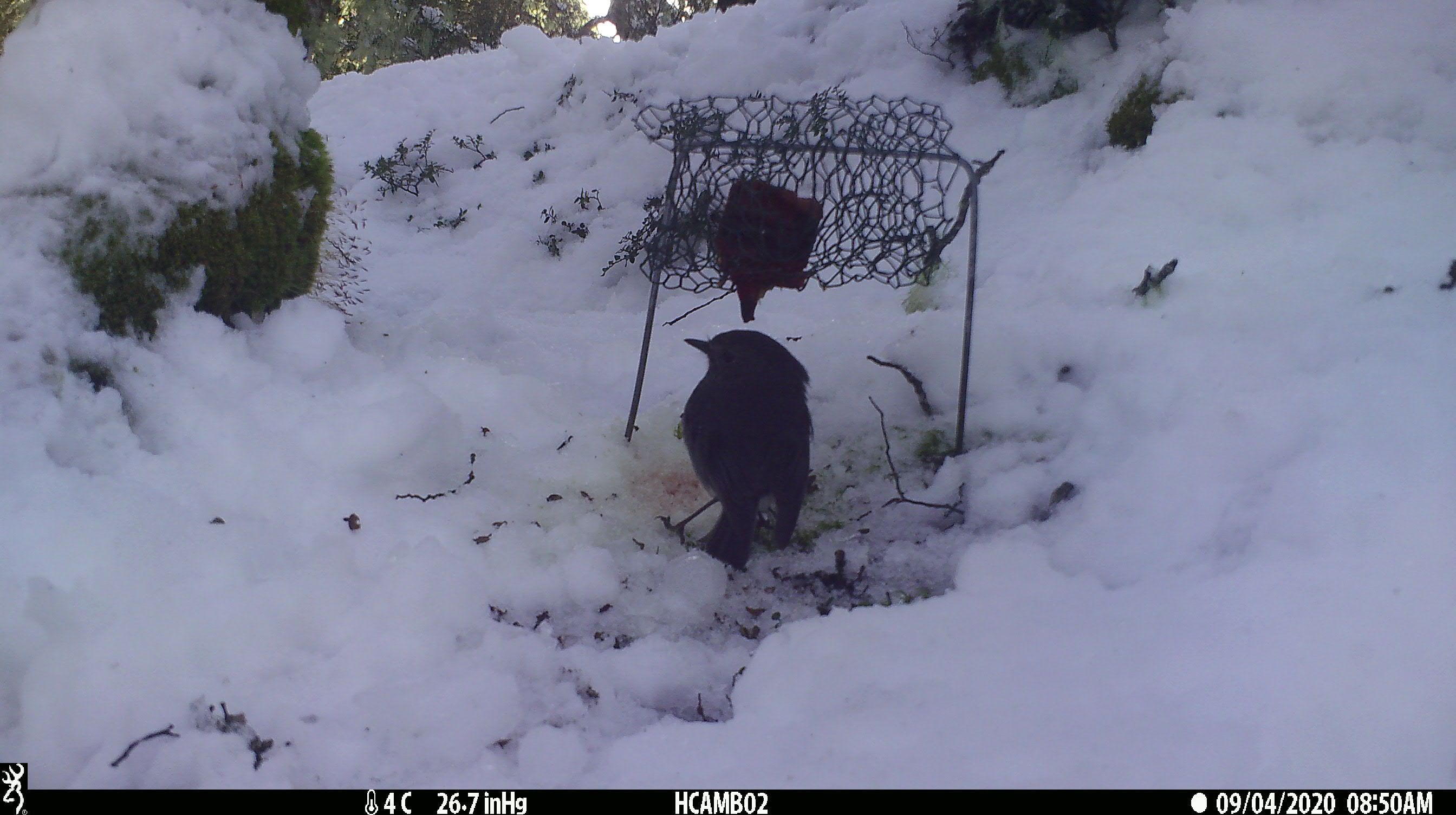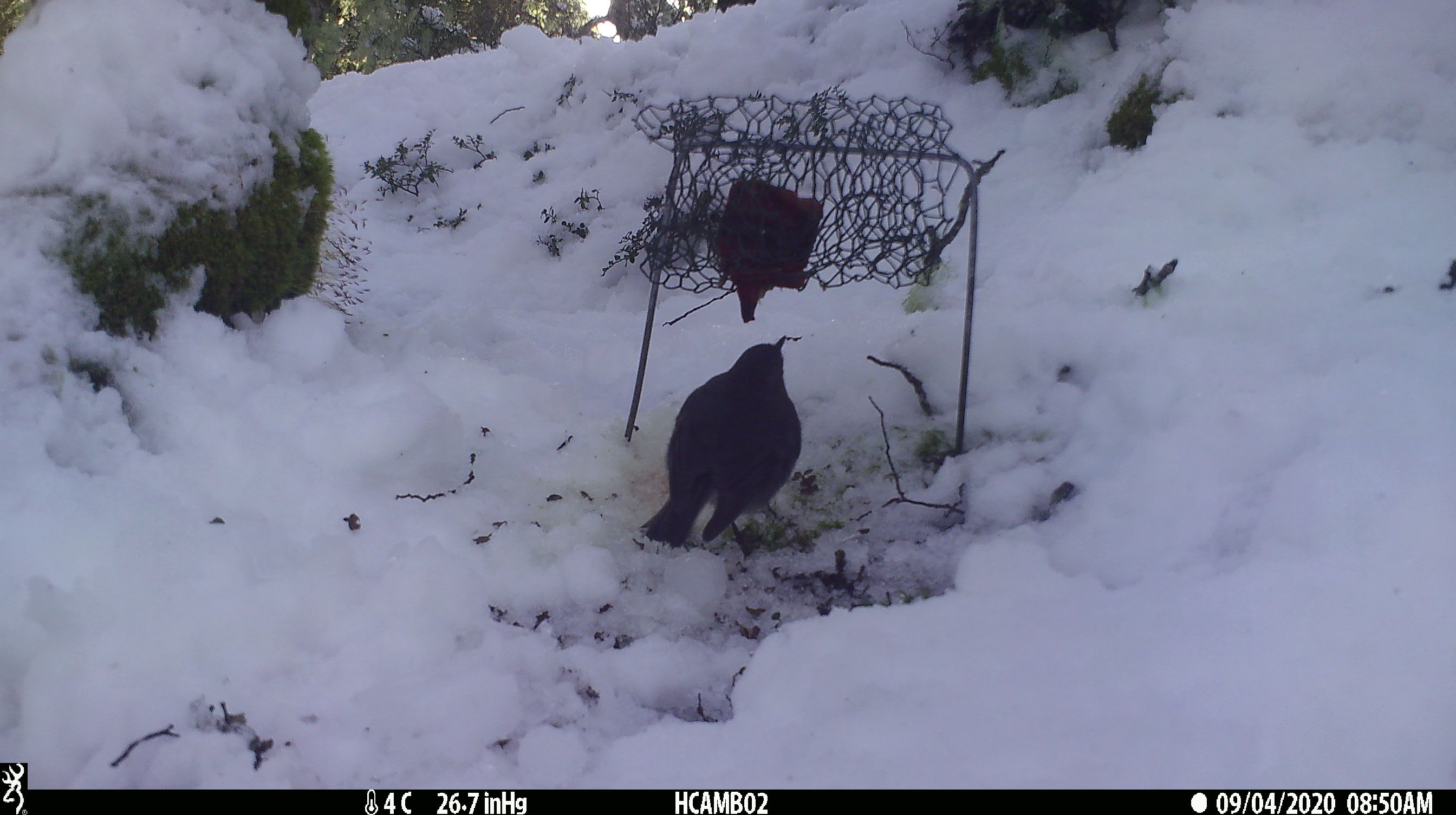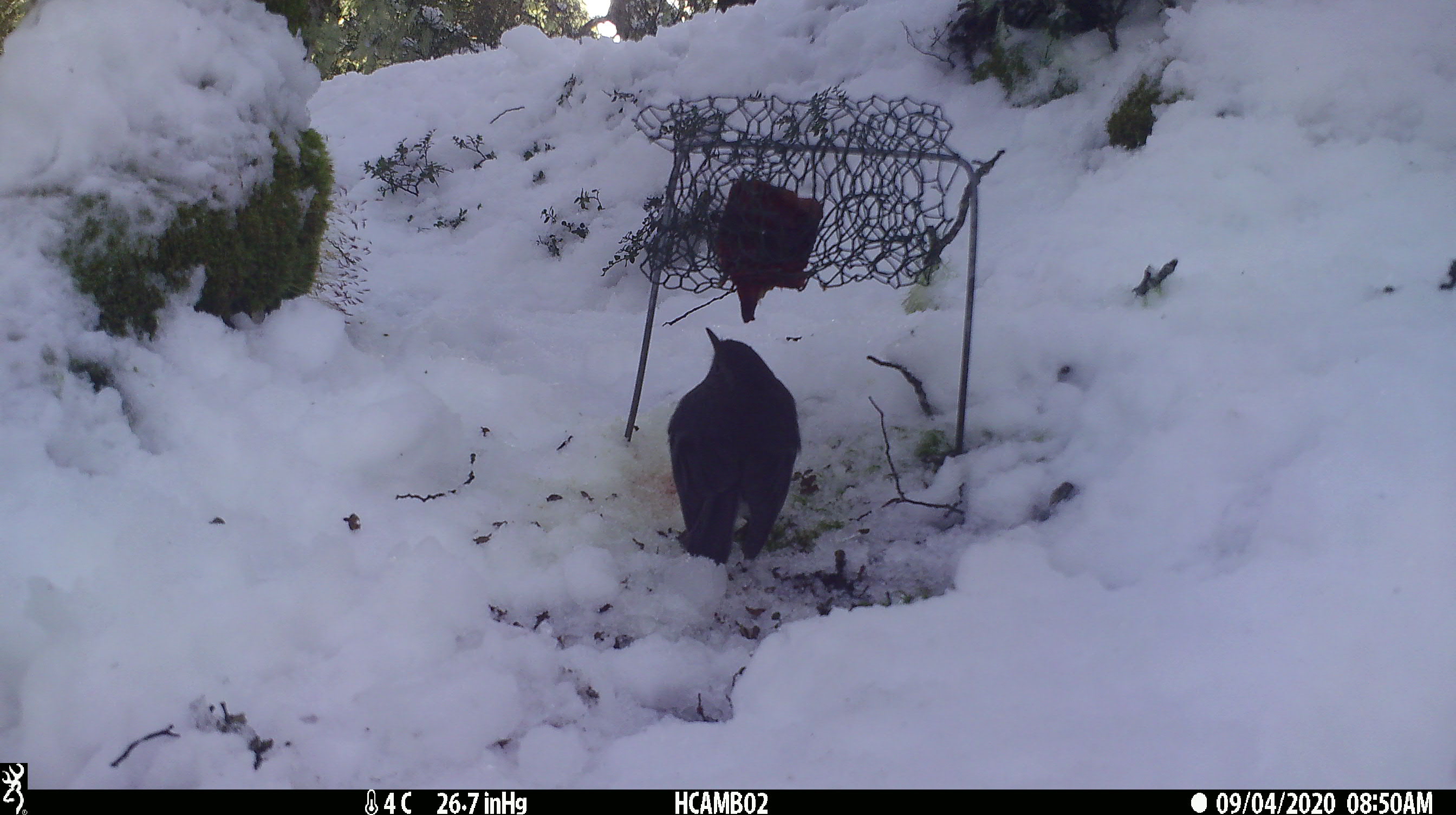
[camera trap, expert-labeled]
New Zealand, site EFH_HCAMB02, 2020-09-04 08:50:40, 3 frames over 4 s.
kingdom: Animalia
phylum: Chordata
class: Aves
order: Passeriformes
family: Petroicidae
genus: Petroica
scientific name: Petroica australis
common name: new zealand robin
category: robin